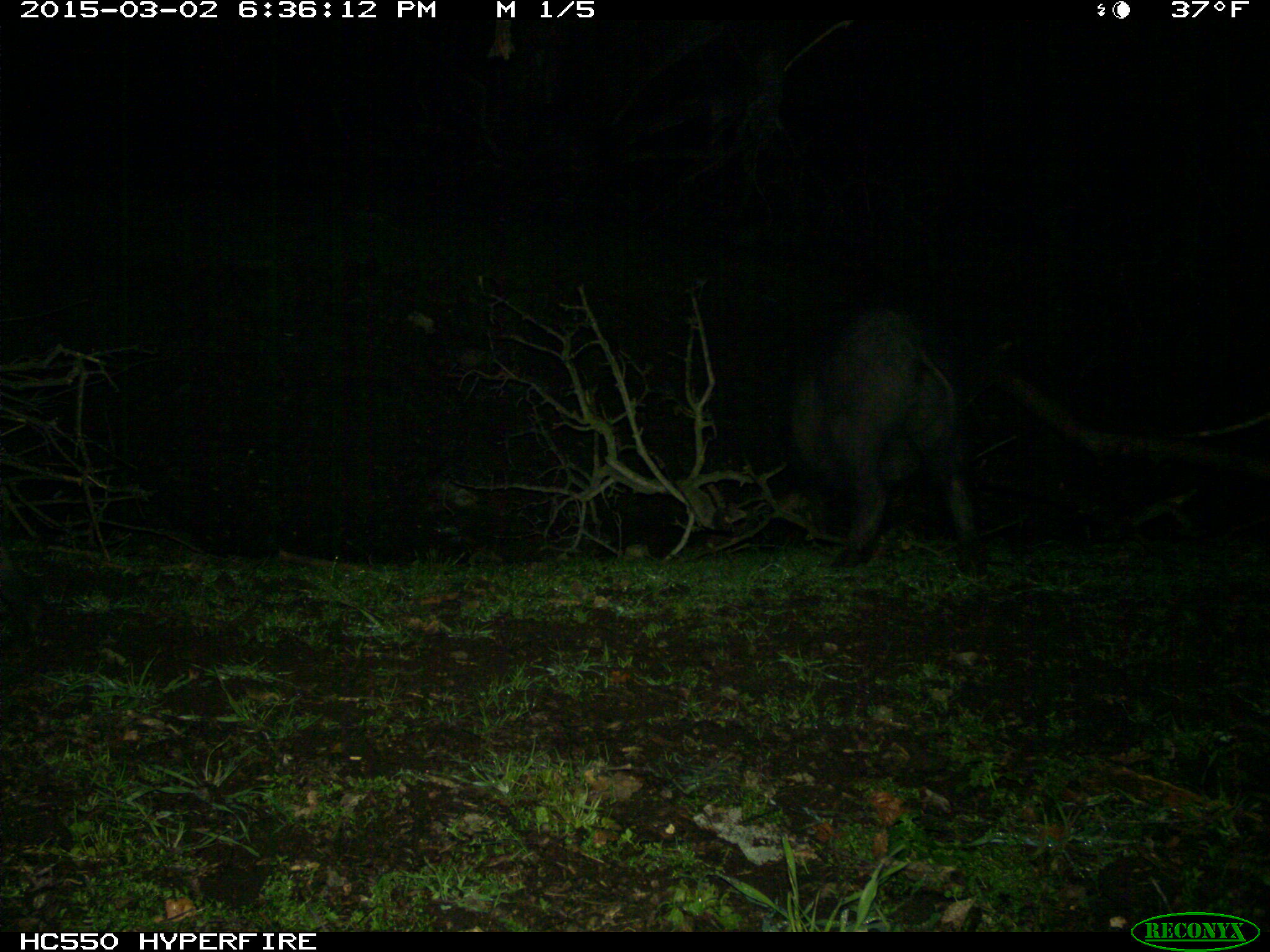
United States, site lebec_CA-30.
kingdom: Animalia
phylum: Chordata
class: Mammalia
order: Artiodactyla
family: Suidae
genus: Sus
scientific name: Sus scrofa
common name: wild boar